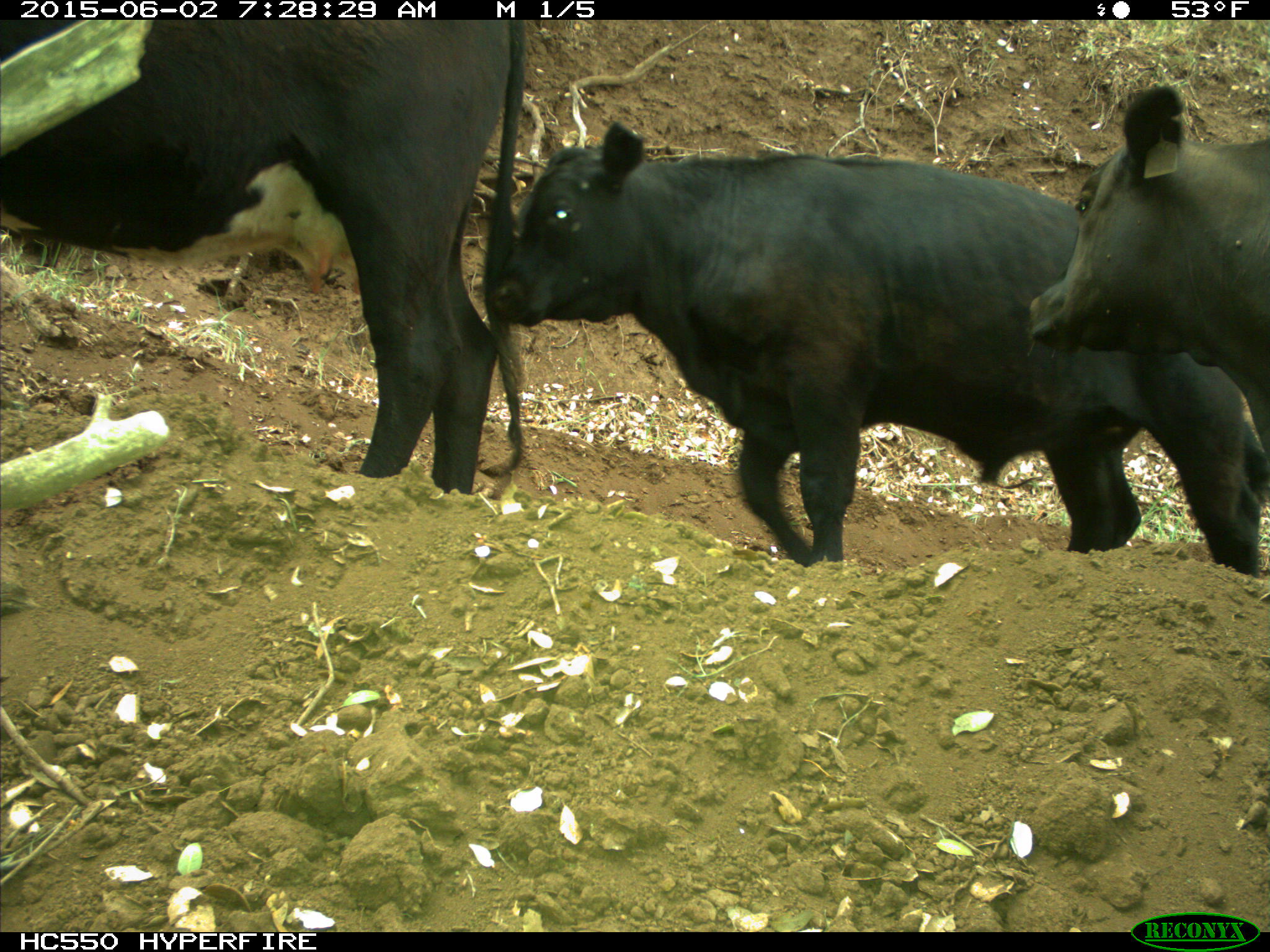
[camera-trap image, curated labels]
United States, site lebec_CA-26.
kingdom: Animalia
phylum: Chordata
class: Mammalia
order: Artiodactyla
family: Bovidae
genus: Bos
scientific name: Bos taurus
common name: domestic cow